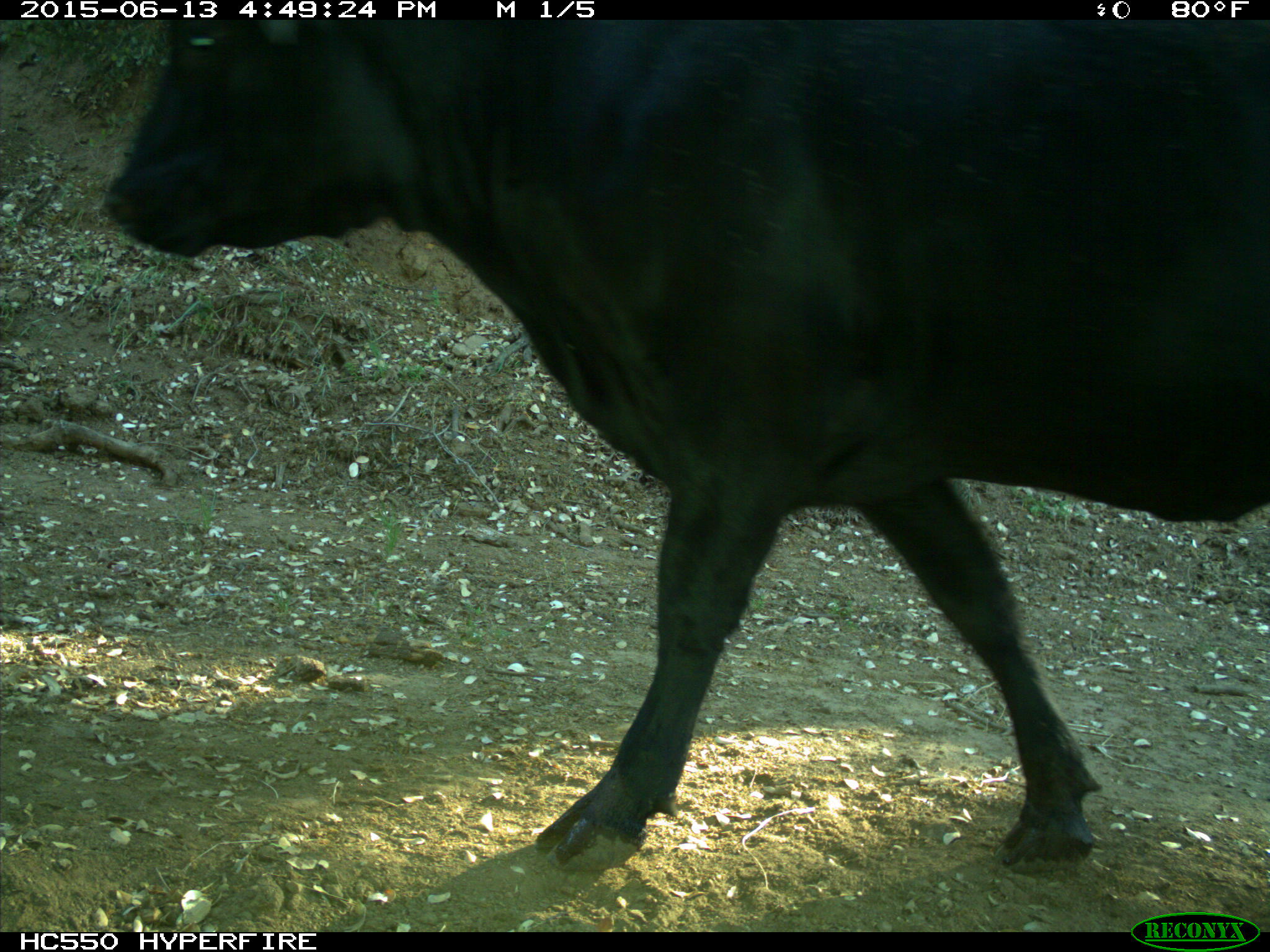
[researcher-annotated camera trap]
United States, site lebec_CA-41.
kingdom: Animalia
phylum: Chordata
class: Mammalia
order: Artiodactyla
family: Bovidae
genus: Bos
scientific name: Bos taurus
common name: domestic cow